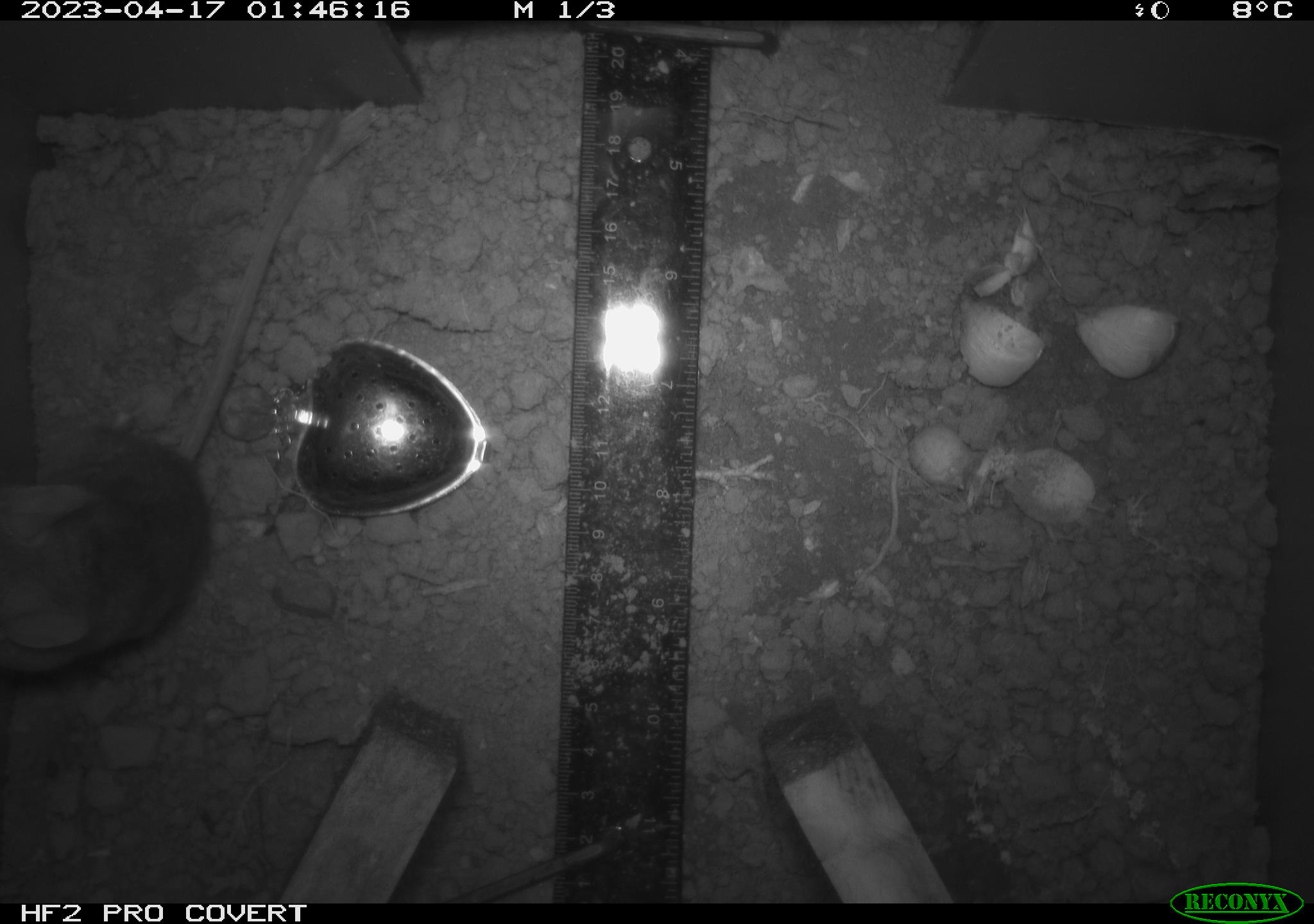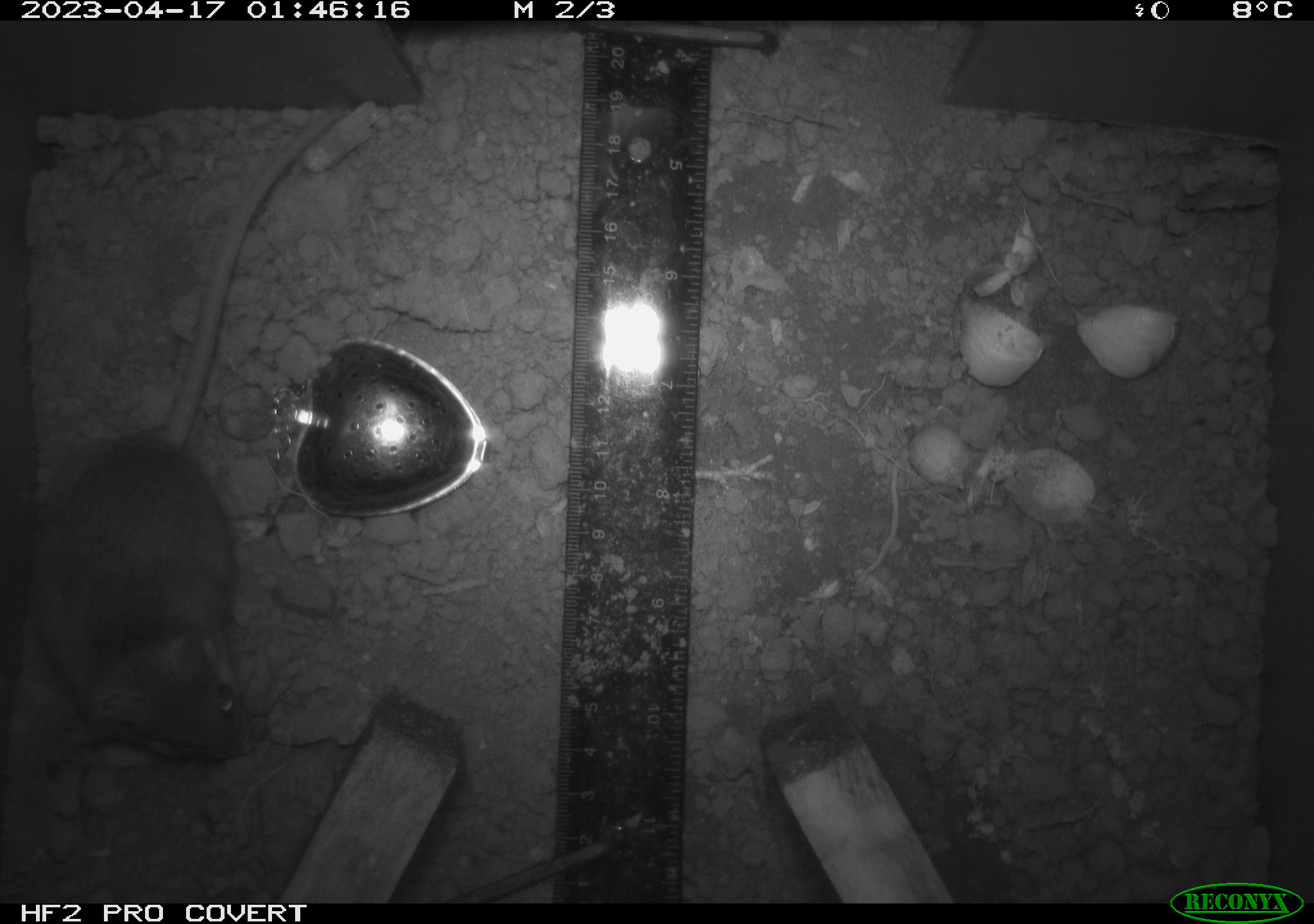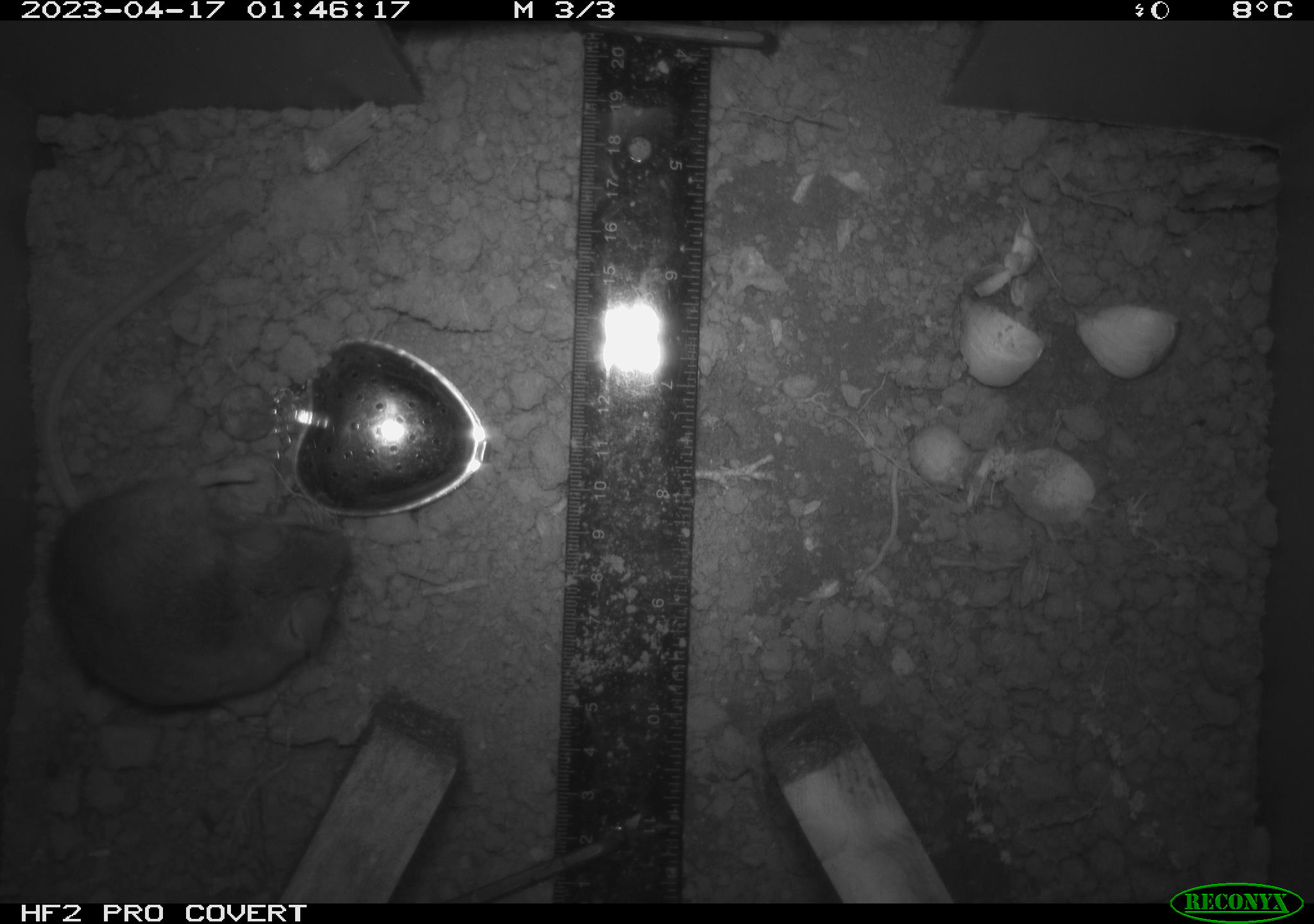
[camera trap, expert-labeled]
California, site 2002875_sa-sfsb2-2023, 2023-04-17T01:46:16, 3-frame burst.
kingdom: Animalia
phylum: Chordata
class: Mammalia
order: Rodentia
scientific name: Rodentia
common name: mouse species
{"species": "mouse species (Rodentia)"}